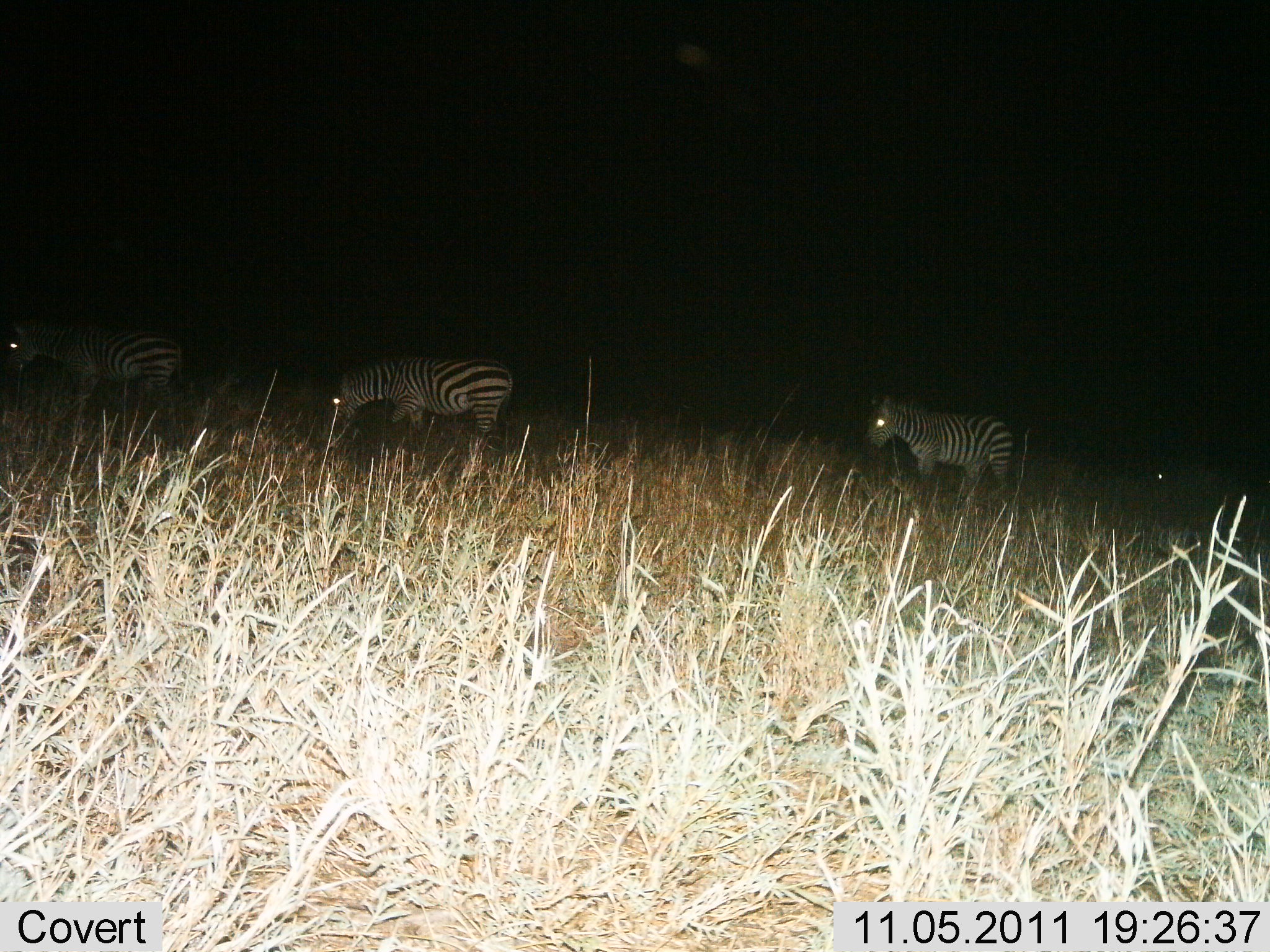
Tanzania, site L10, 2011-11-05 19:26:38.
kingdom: Animalia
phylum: Chordata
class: Mammalia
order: Perissodactyla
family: Equidae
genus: Equus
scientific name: Equus quagga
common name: plains zebra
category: zebra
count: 3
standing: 27%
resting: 0%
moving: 47%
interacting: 0%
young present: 0%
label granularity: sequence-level